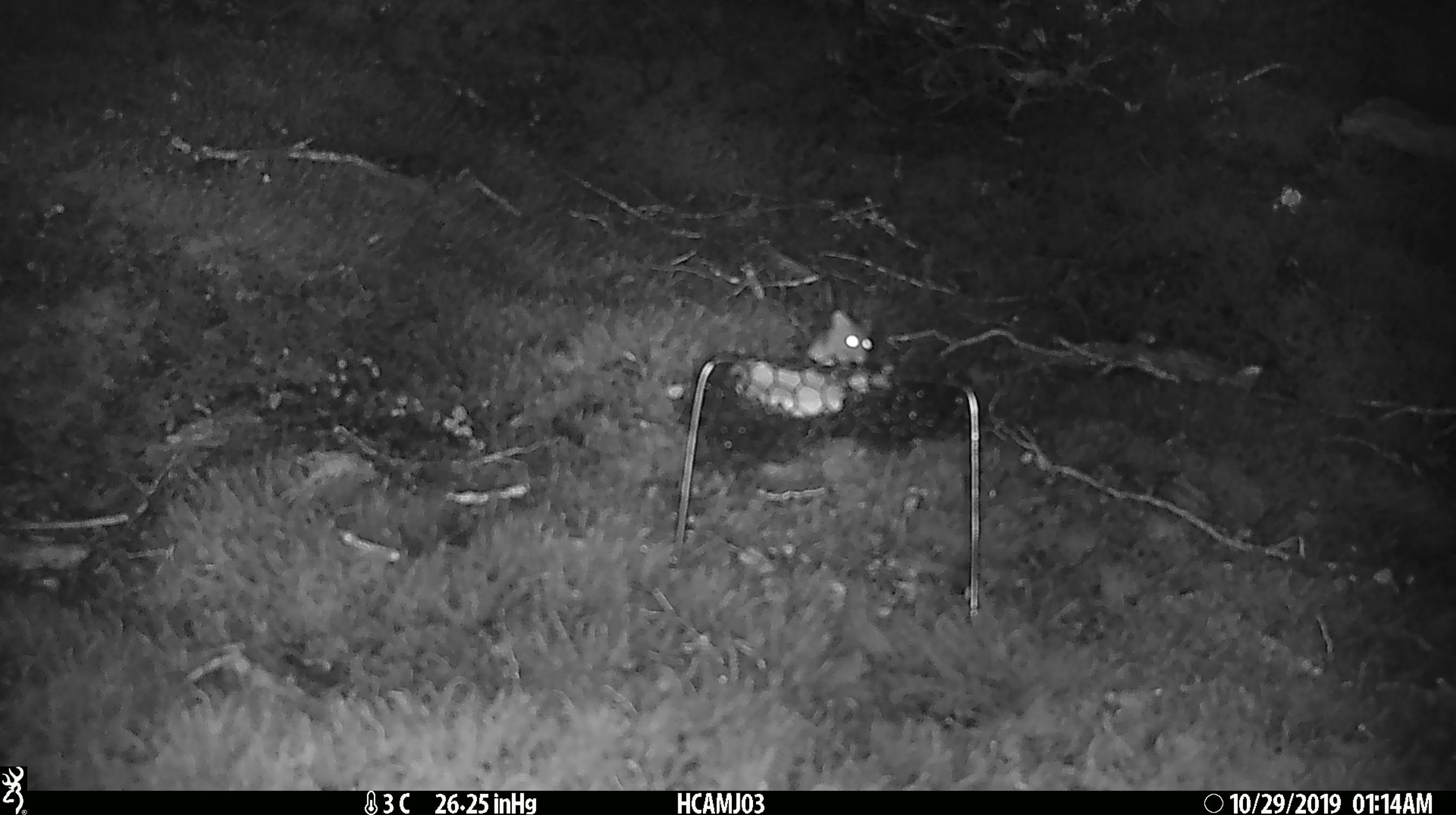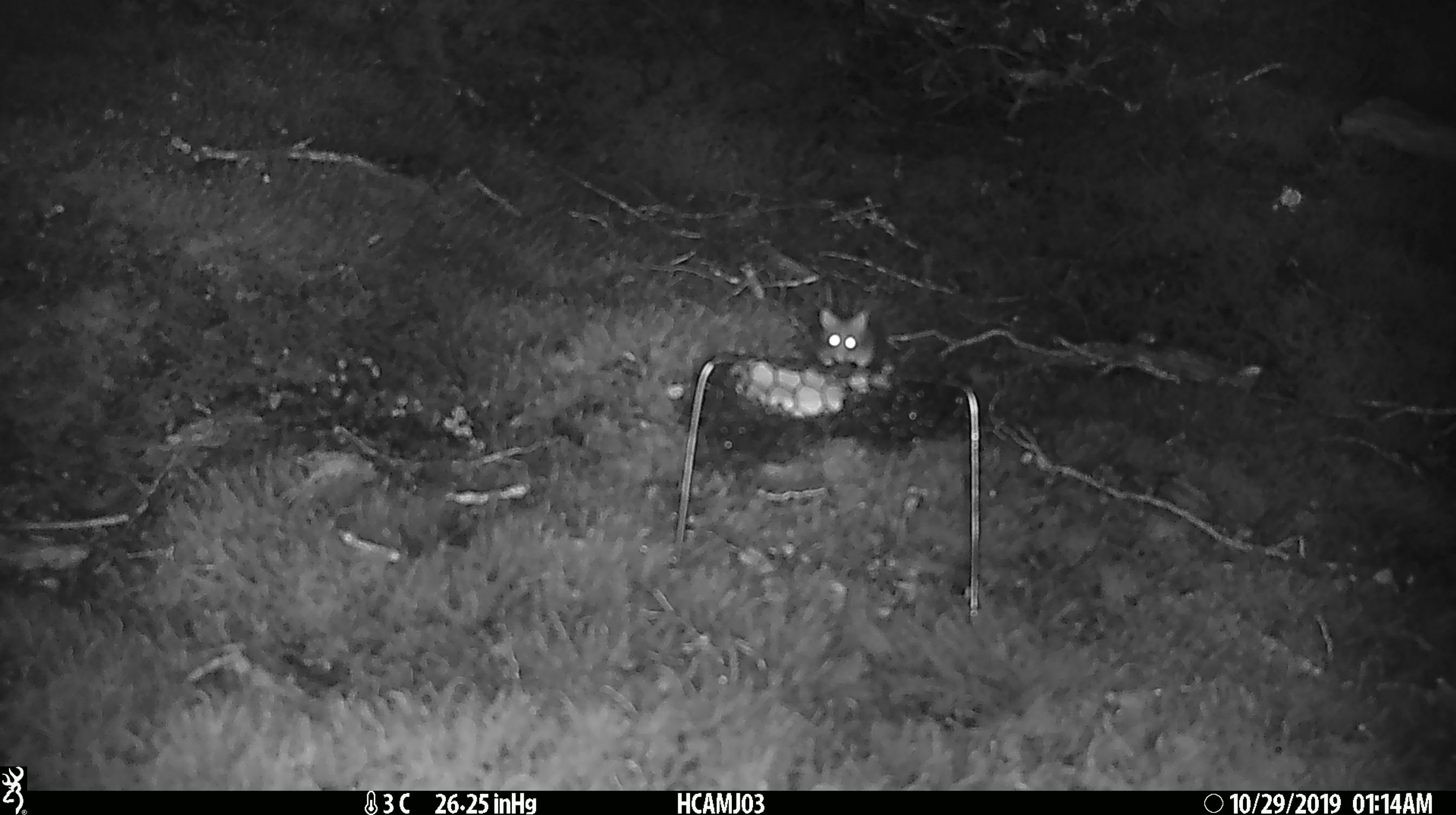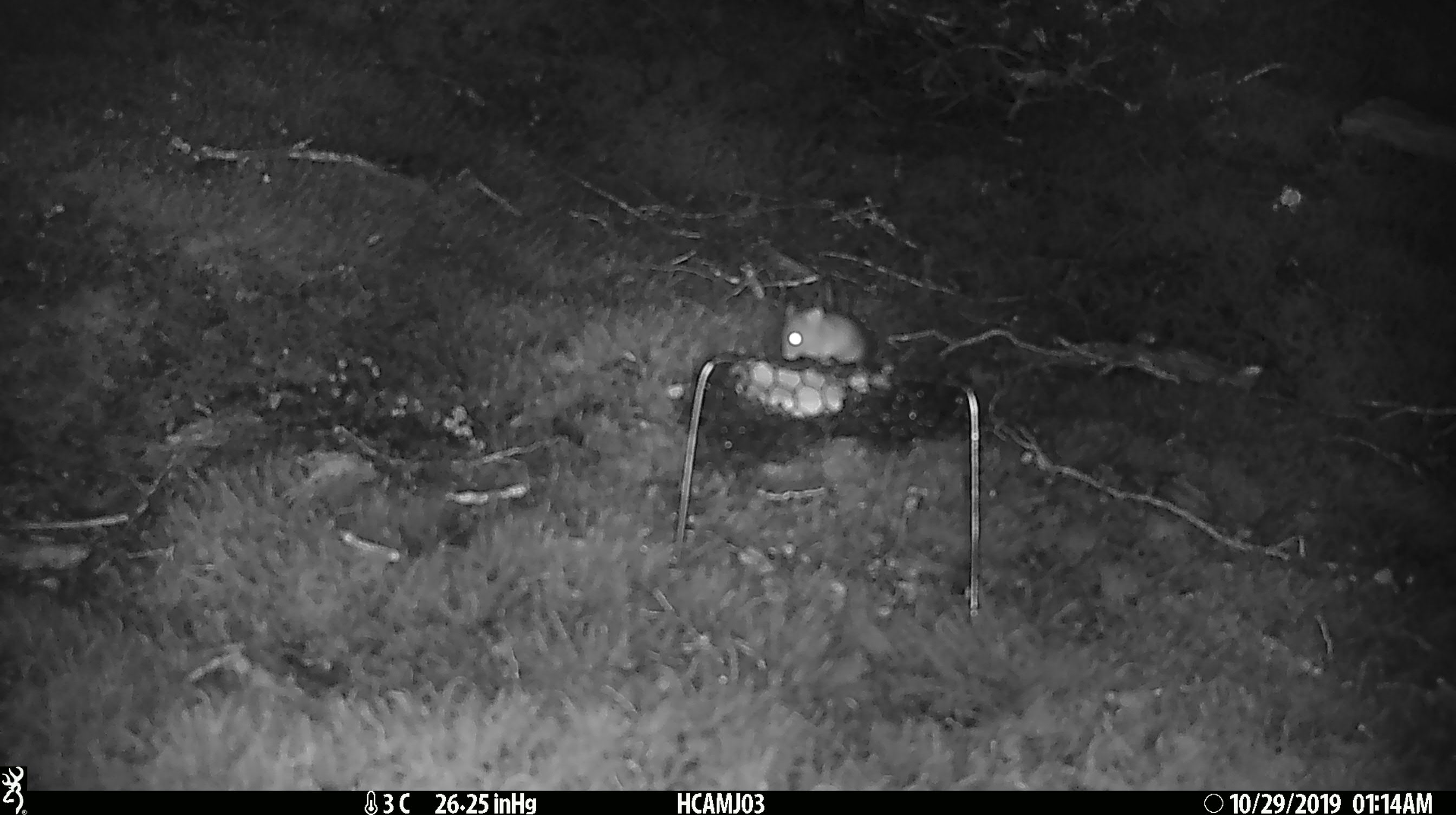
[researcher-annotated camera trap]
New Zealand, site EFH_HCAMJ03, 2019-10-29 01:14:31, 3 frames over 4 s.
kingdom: Animalia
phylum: Chordata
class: Mammalia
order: Rodentia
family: Muridae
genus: Mus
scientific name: Mus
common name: mouse